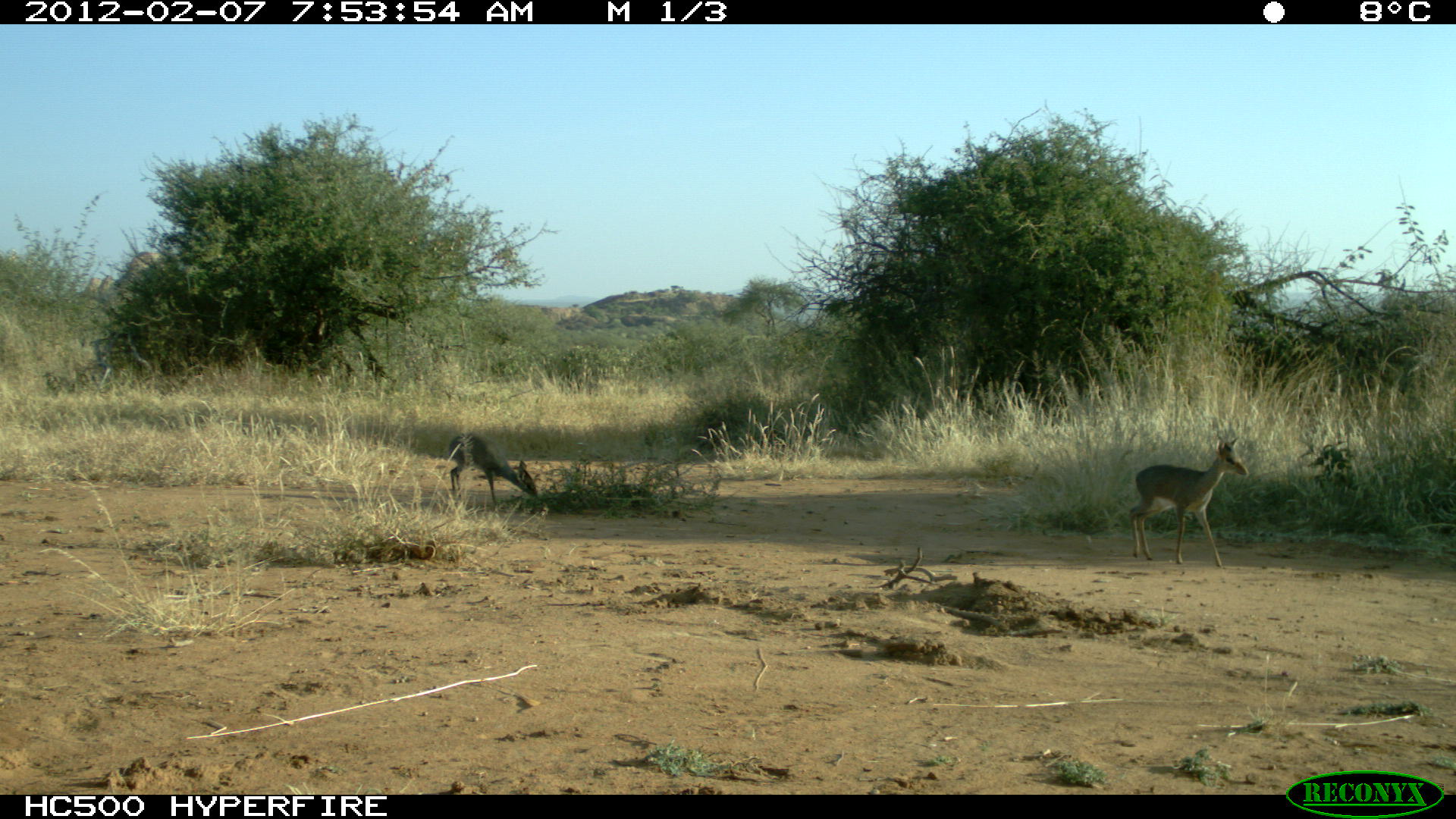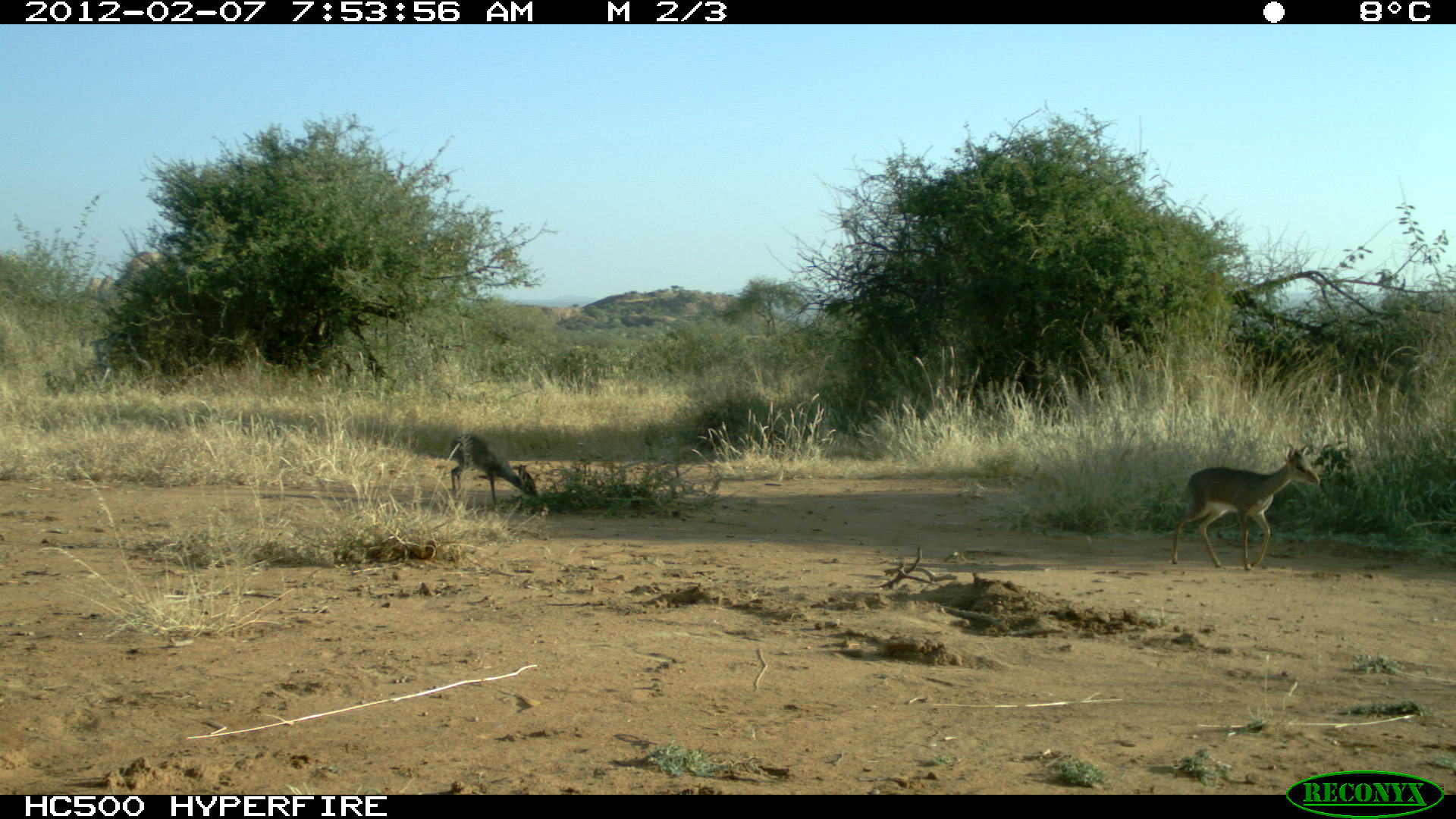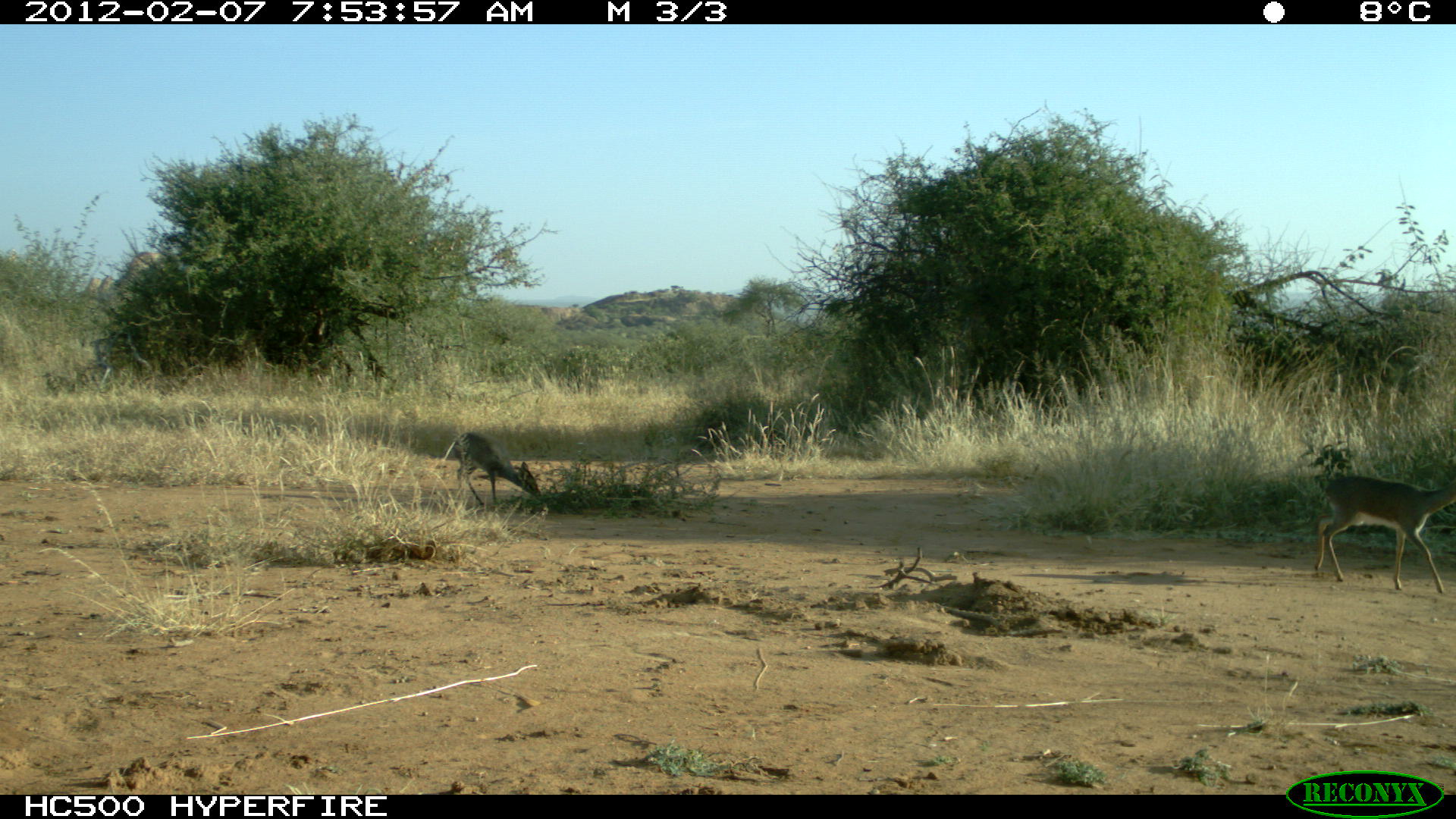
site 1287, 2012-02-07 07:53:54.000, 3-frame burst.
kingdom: Animalia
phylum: Chordata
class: Mammalia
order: Artiodactyla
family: Bovidae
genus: Madoqua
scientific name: Madoqua guentheri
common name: günther's dik-dik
Madoqua guentheri (günther's dik-dik), count 2.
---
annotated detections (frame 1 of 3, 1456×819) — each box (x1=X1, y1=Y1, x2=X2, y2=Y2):
madoqua guentheri: (x1=1126, y1=433, x2=1248, y2=567); (x1=447, y1=431, x2=536, y2=506)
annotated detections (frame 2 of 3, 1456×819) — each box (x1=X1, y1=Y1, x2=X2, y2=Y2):
madoqua guentheri: (x1=1171, y1=443, x2=1320, y2=571); (x1=450, y1=432, x2=537, y2=504)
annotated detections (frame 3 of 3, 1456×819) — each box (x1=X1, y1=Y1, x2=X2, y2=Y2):
madoqua guentheri: (x1=1314, y1=475, x2=1456, y2=593); (x1=453, y1=430, x2=541, y2=505)